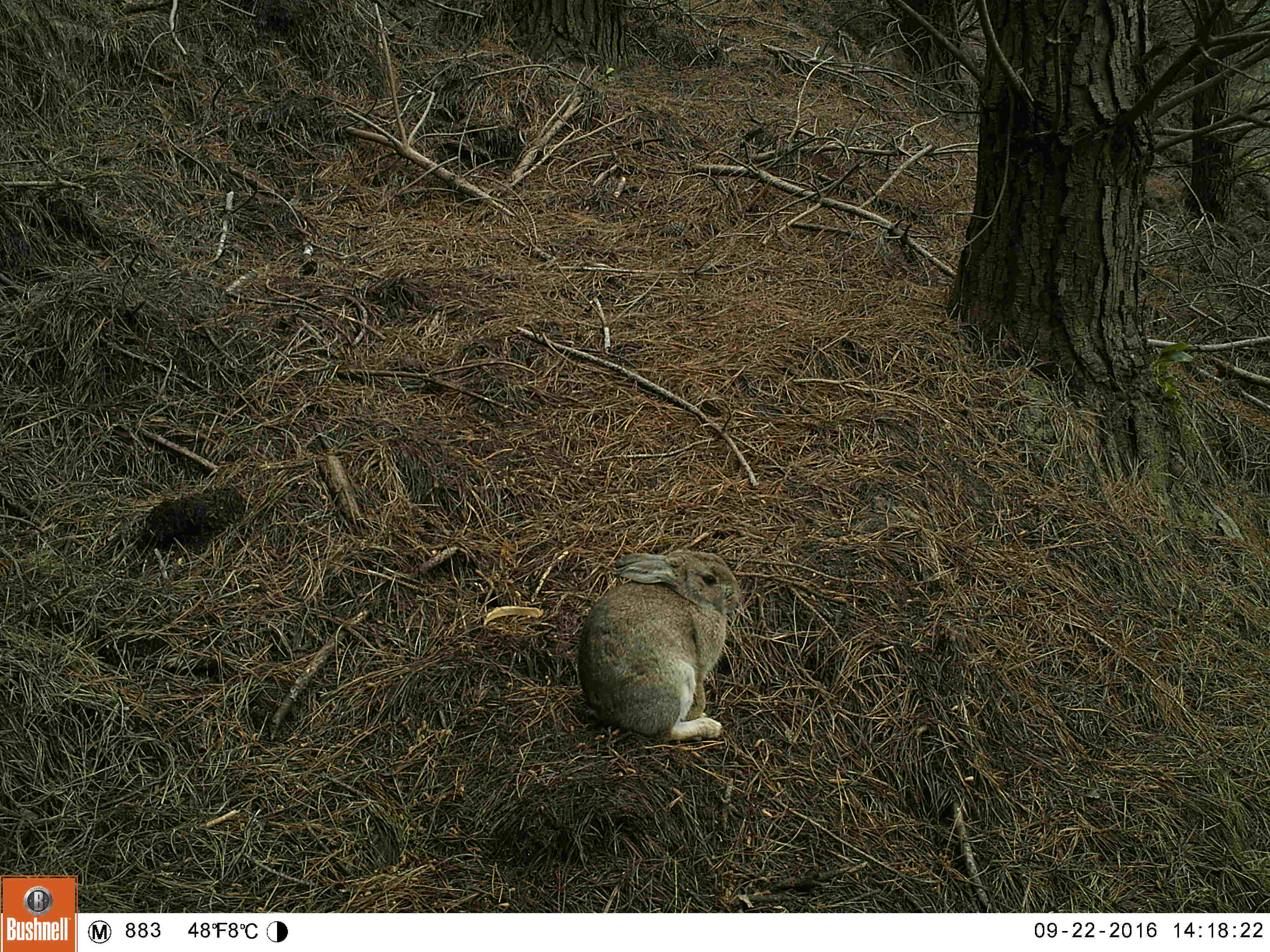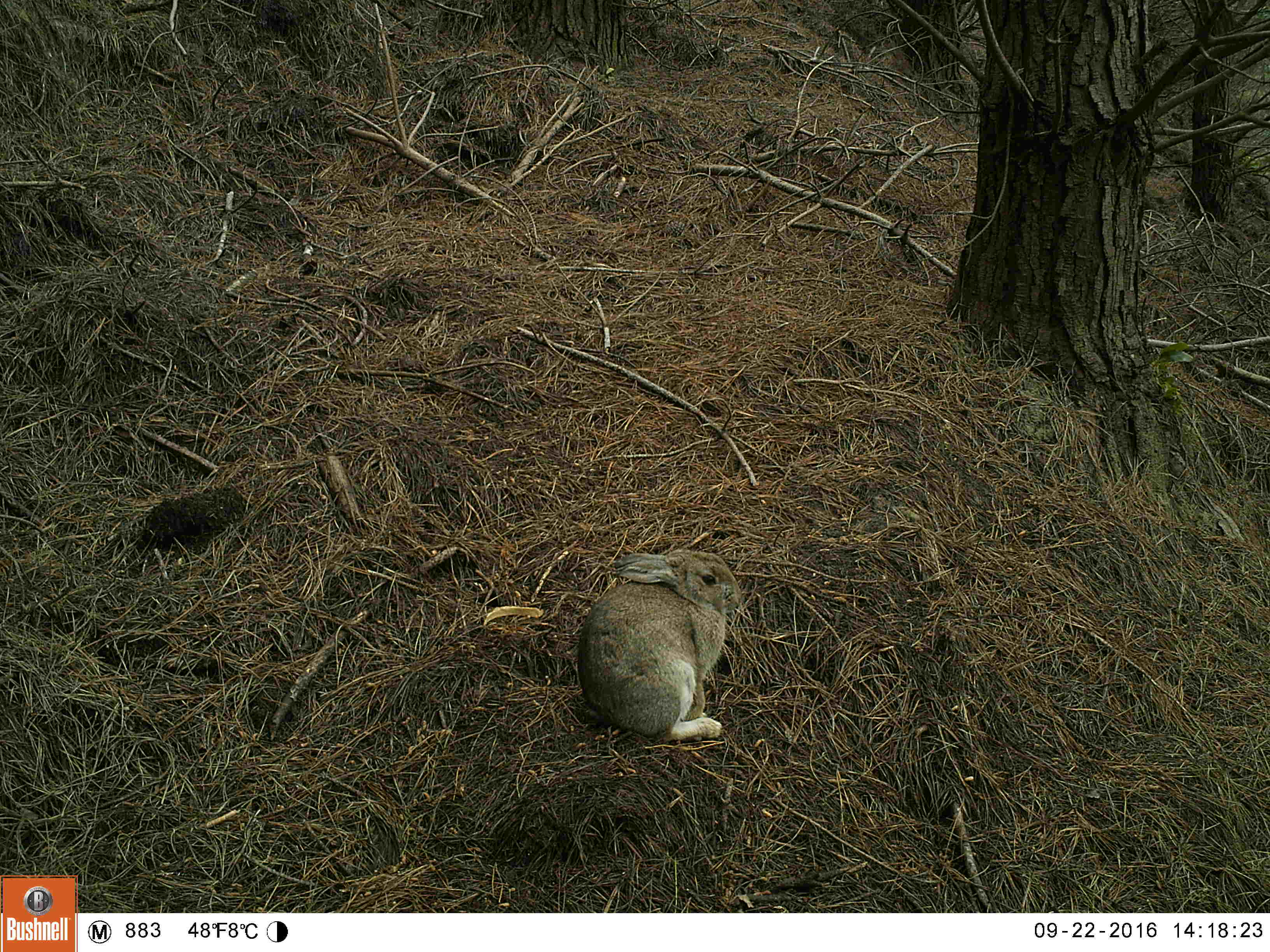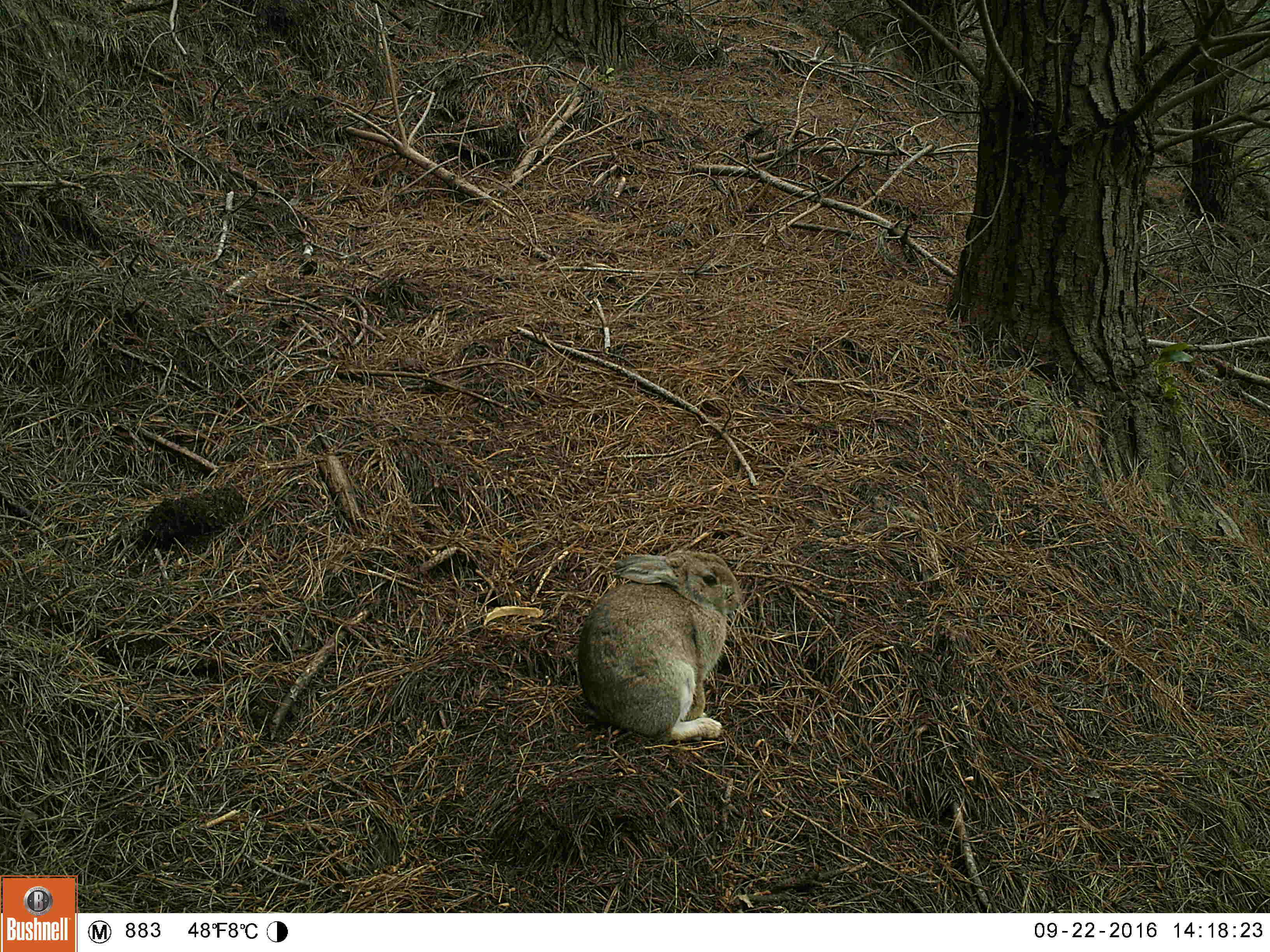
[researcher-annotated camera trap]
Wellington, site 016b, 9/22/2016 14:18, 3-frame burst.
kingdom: Animalia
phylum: Chordata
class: Mammalia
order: Lagomorpha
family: Leporidae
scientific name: Leporidae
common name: rabbit